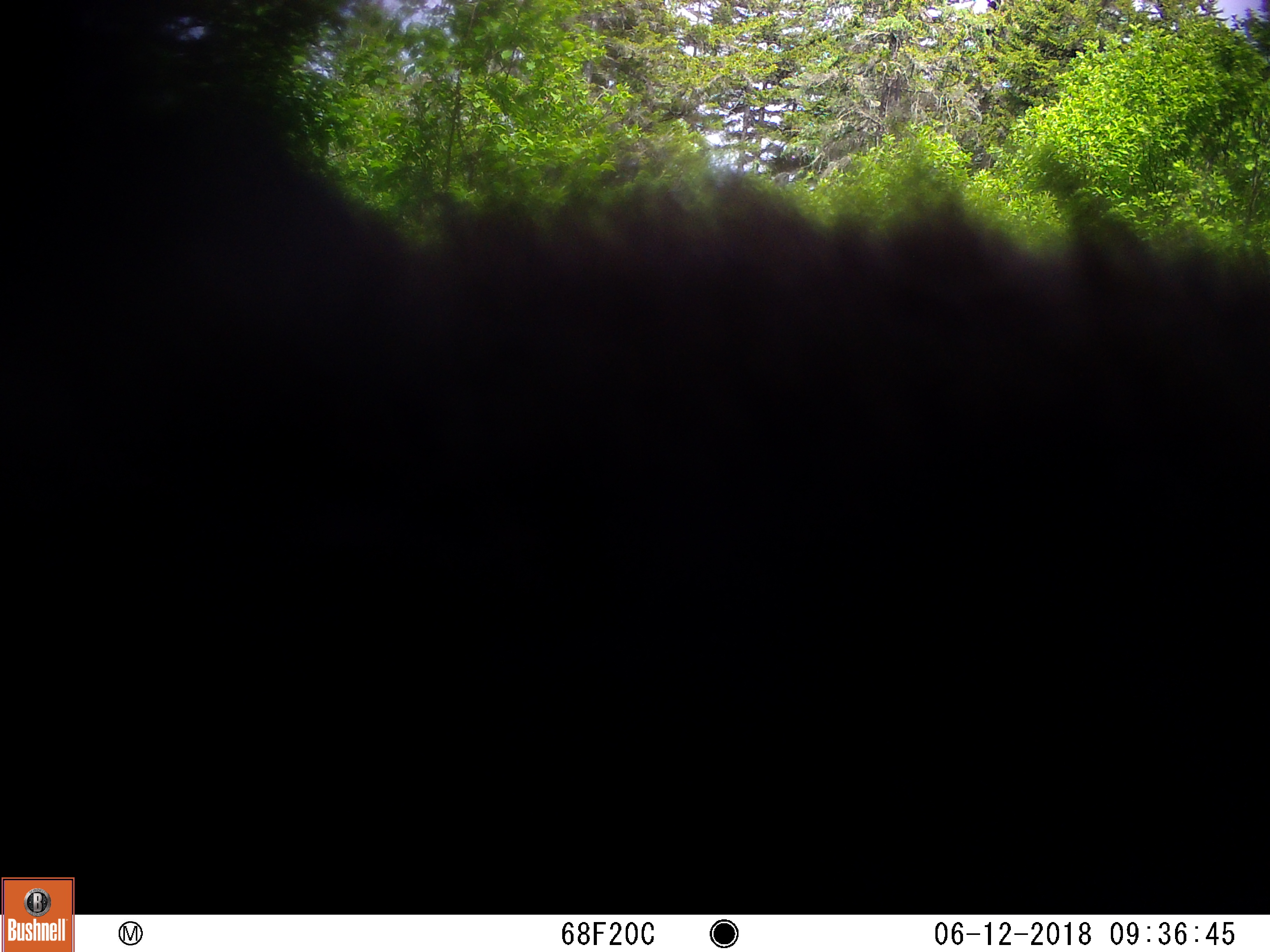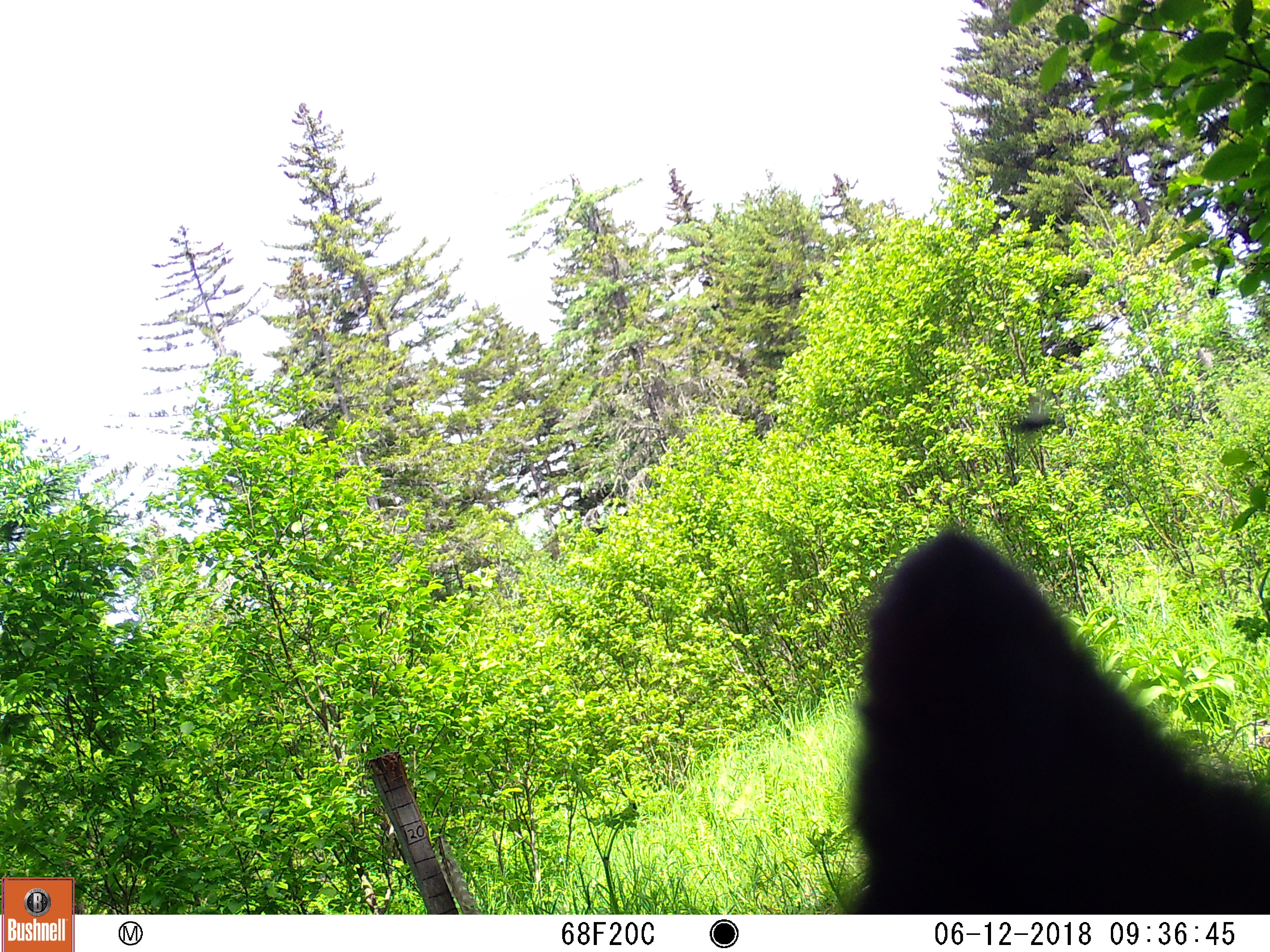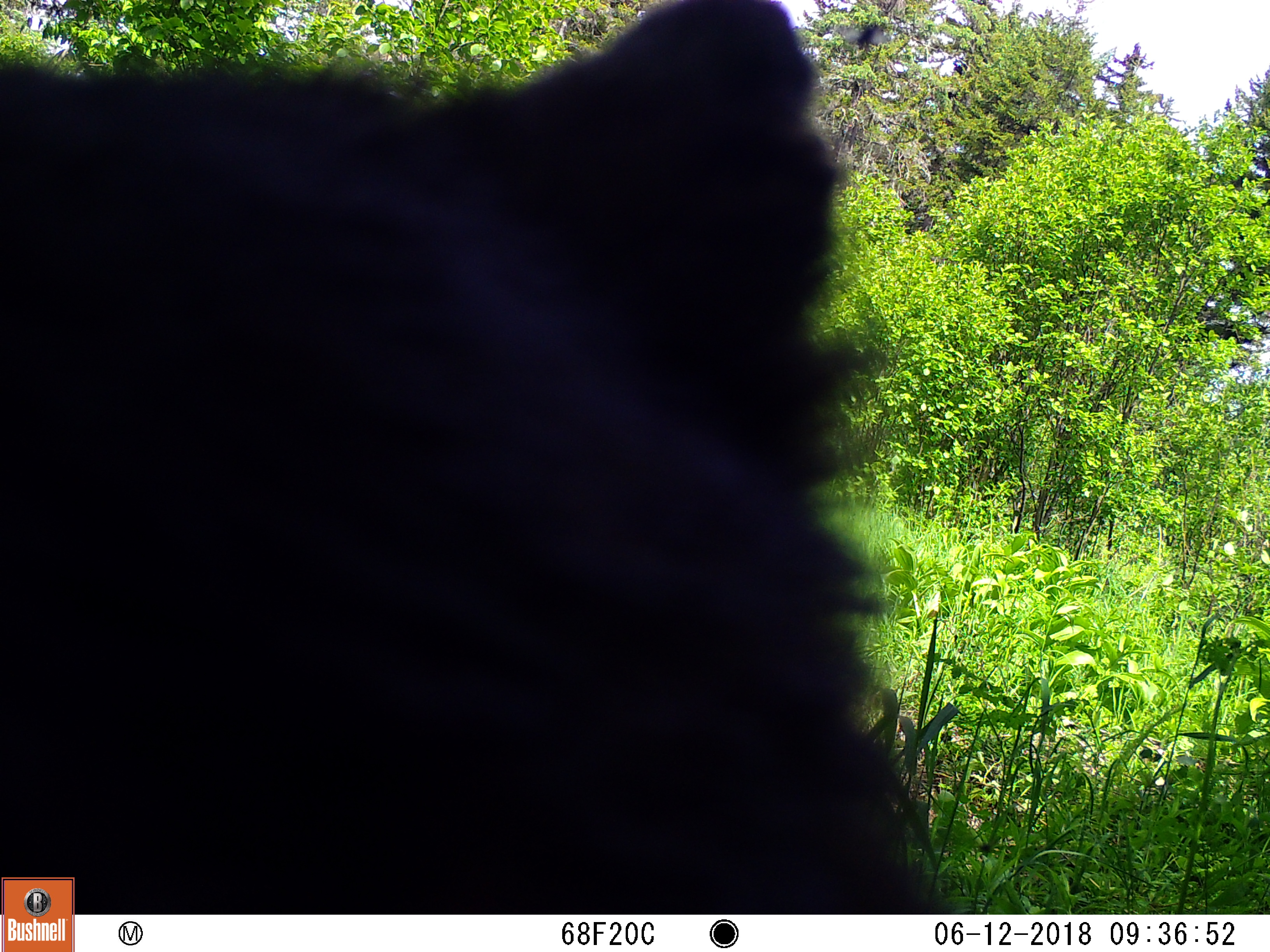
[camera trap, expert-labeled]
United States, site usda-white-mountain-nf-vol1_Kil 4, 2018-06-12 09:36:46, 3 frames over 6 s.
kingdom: Animalia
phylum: Chordata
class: Mammalia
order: Carnivora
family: Ursidae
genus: Ursus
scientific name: Ursus americanus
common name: black bear